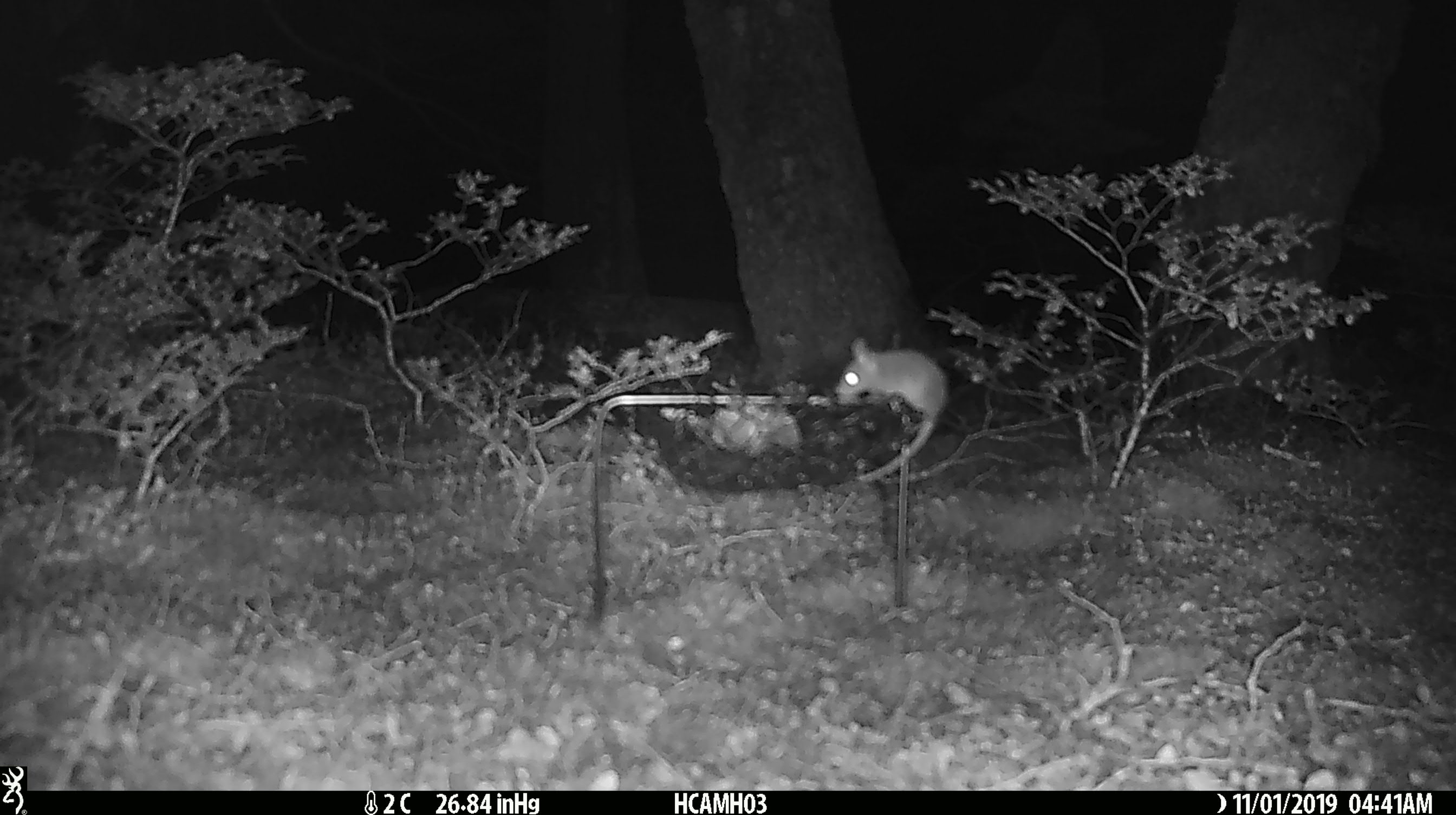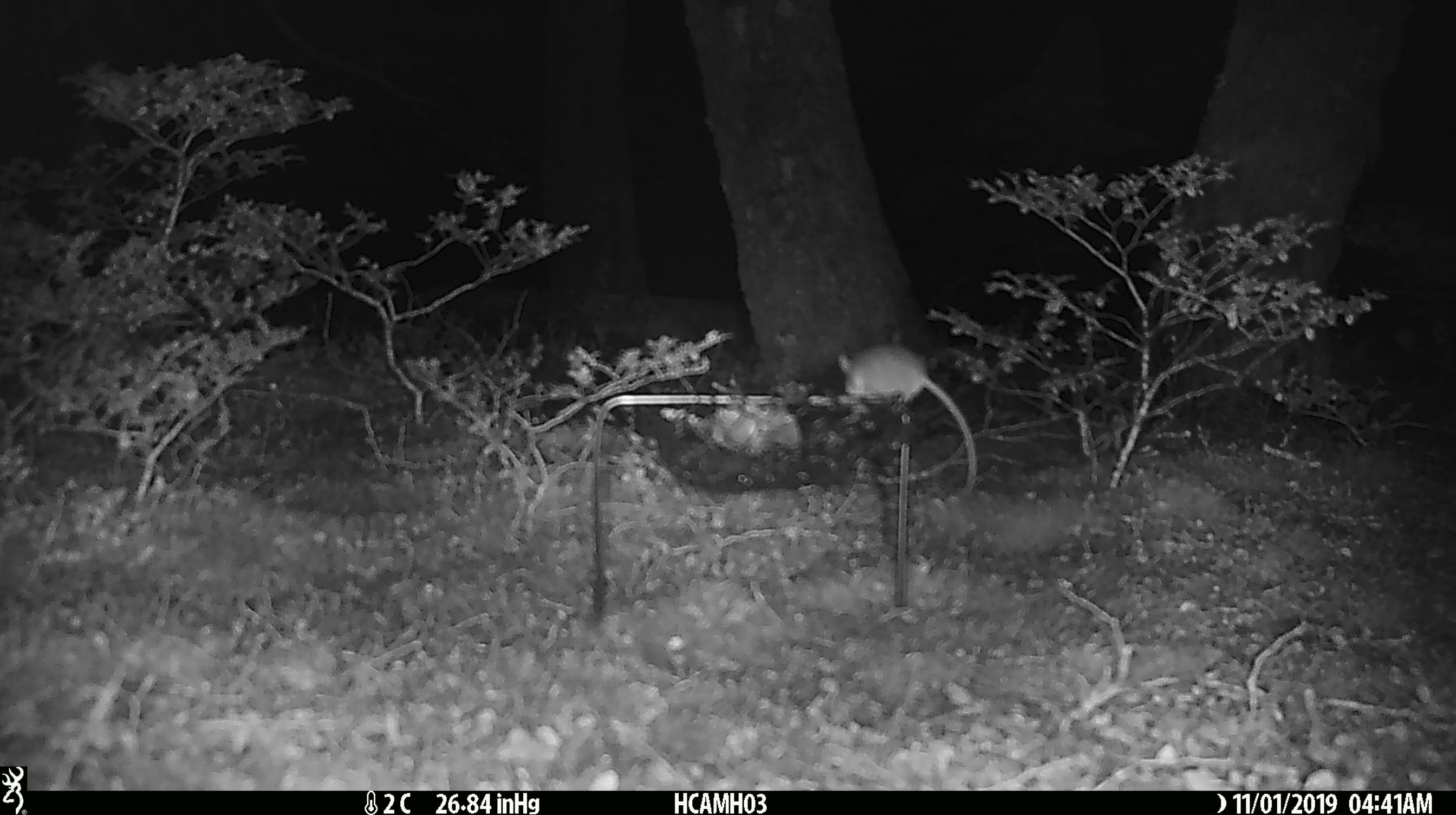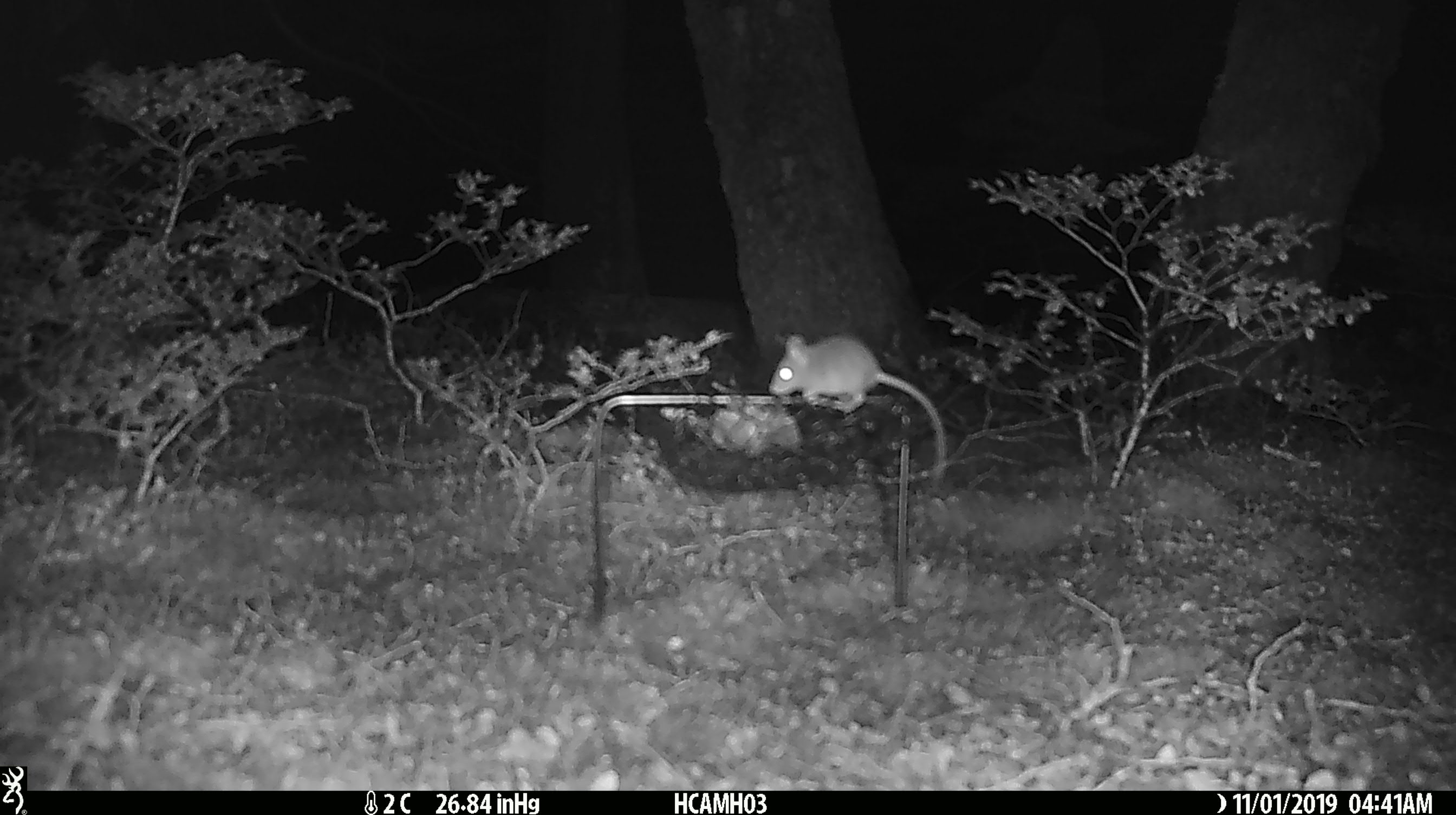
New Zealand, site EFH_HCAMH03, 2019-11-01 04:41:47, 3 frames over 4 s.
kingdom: Animalia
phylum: Chordata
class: Mammalia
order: Rodentia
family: Muridae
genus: Mus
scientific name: Mus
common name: mouse